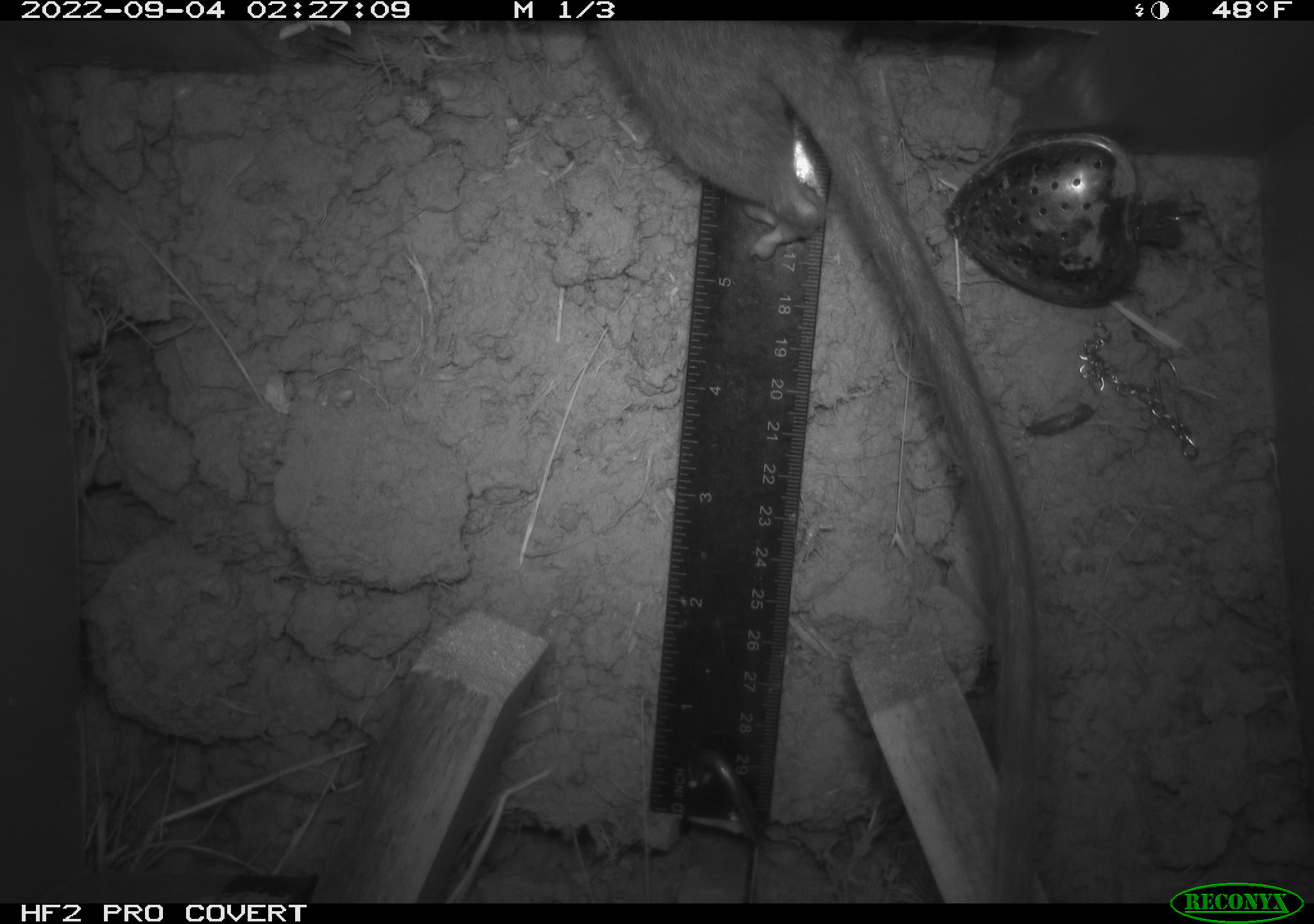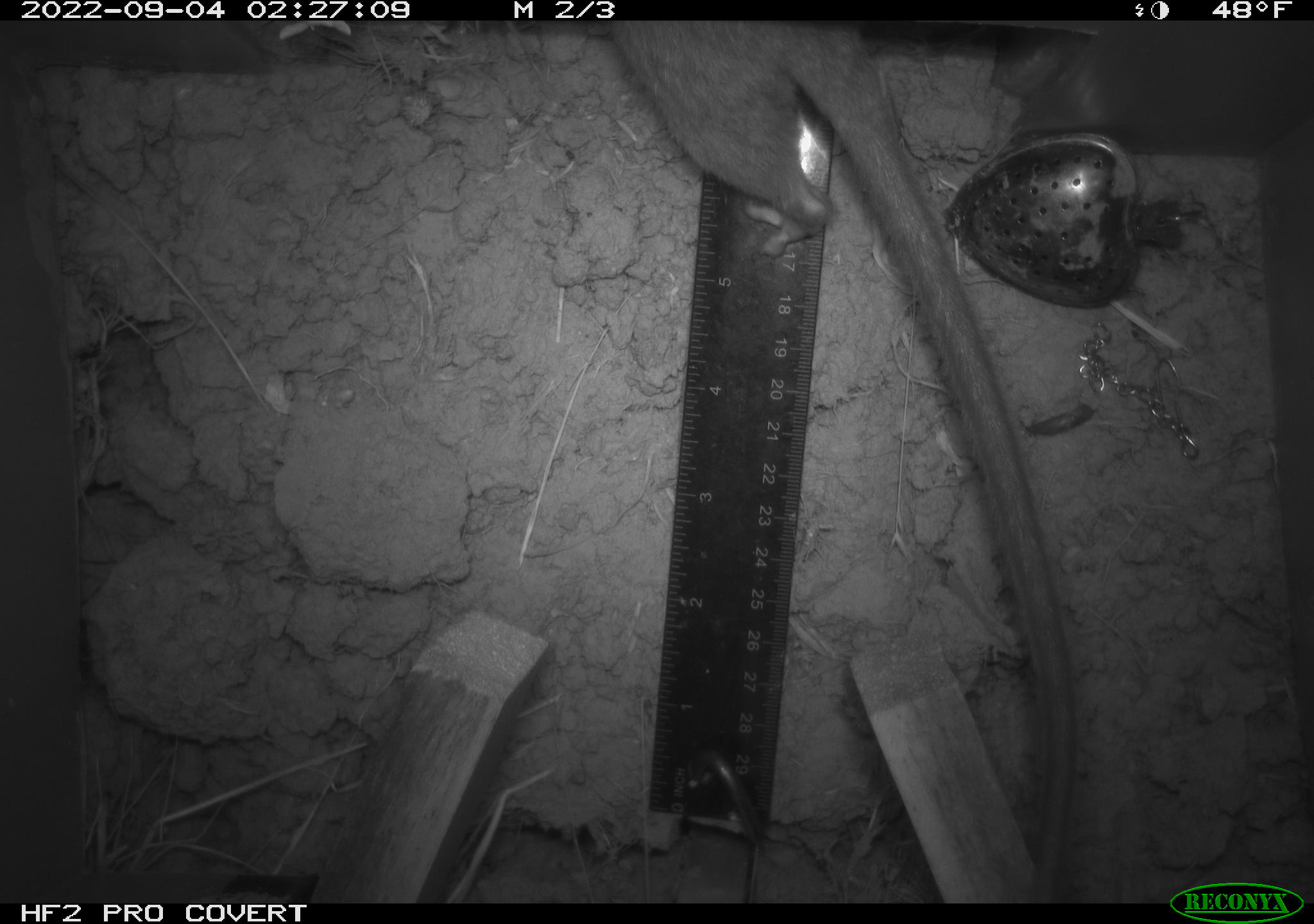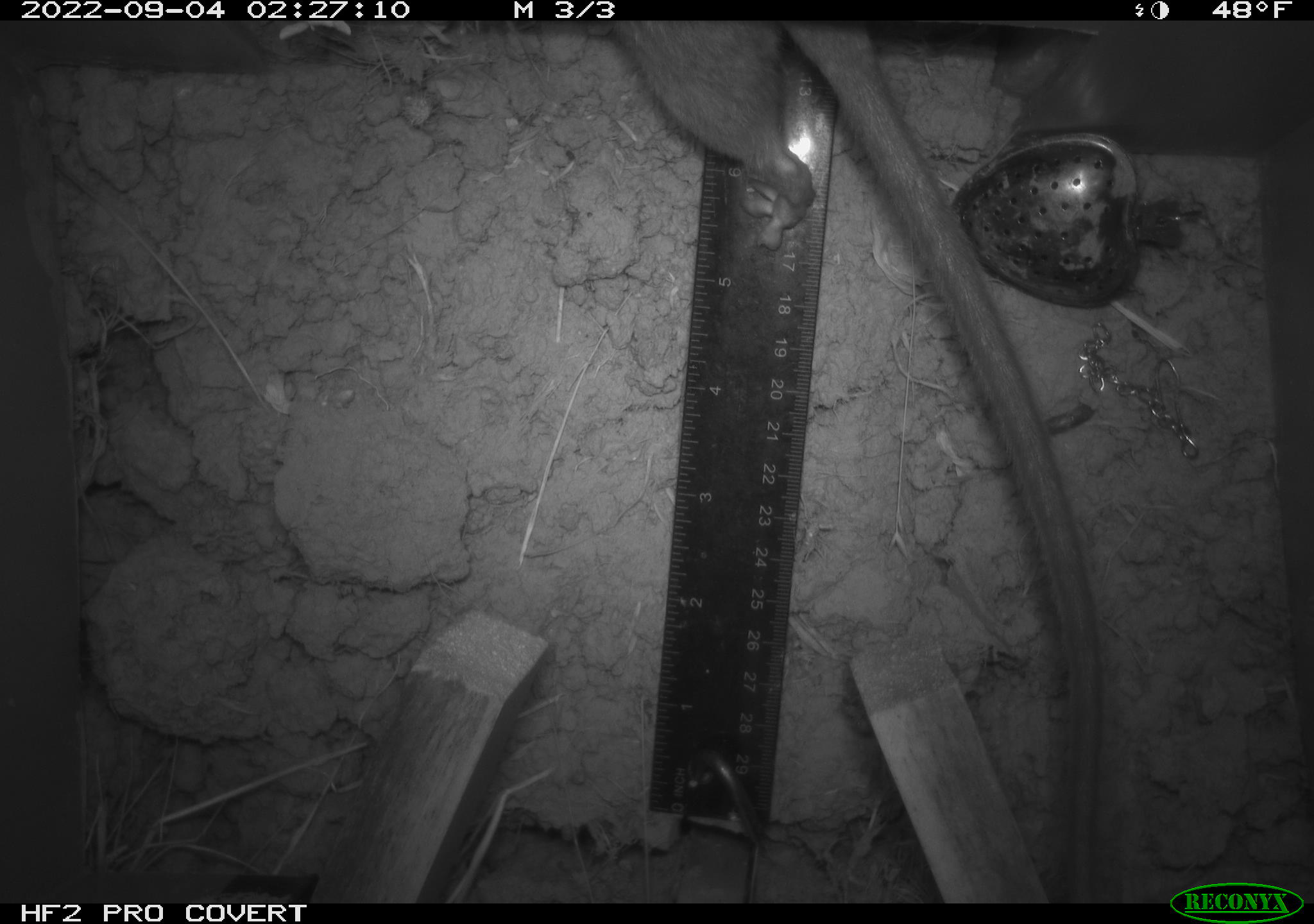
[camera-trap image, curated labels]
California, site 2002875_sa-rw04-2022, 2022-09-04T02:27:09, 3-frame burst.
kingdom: Animalia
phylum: Chordata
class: Mammalia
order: Rodentia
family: Cricetidae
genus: Neotoma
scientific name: Neotoma fuscipes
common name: dusky-footed woodrat